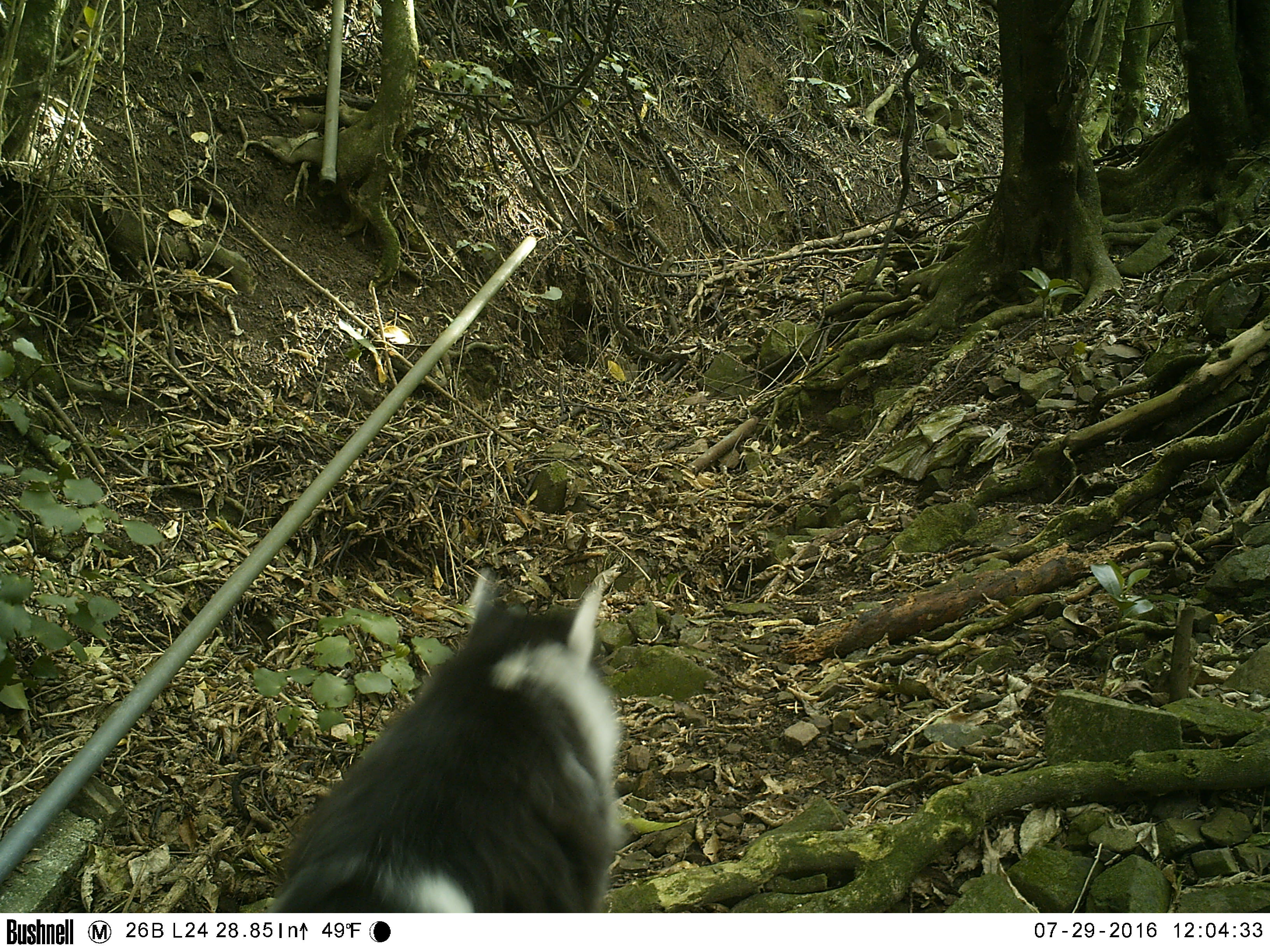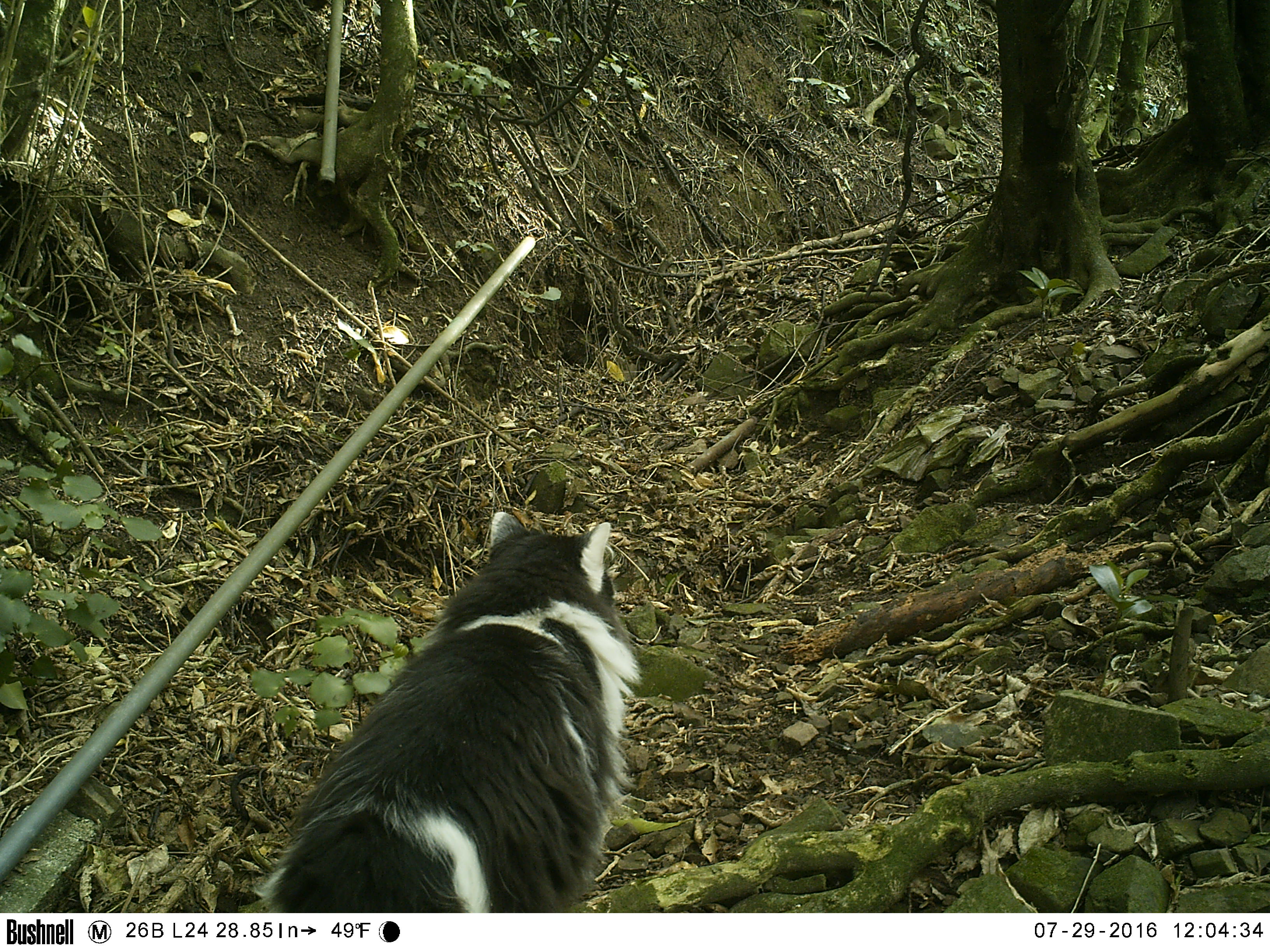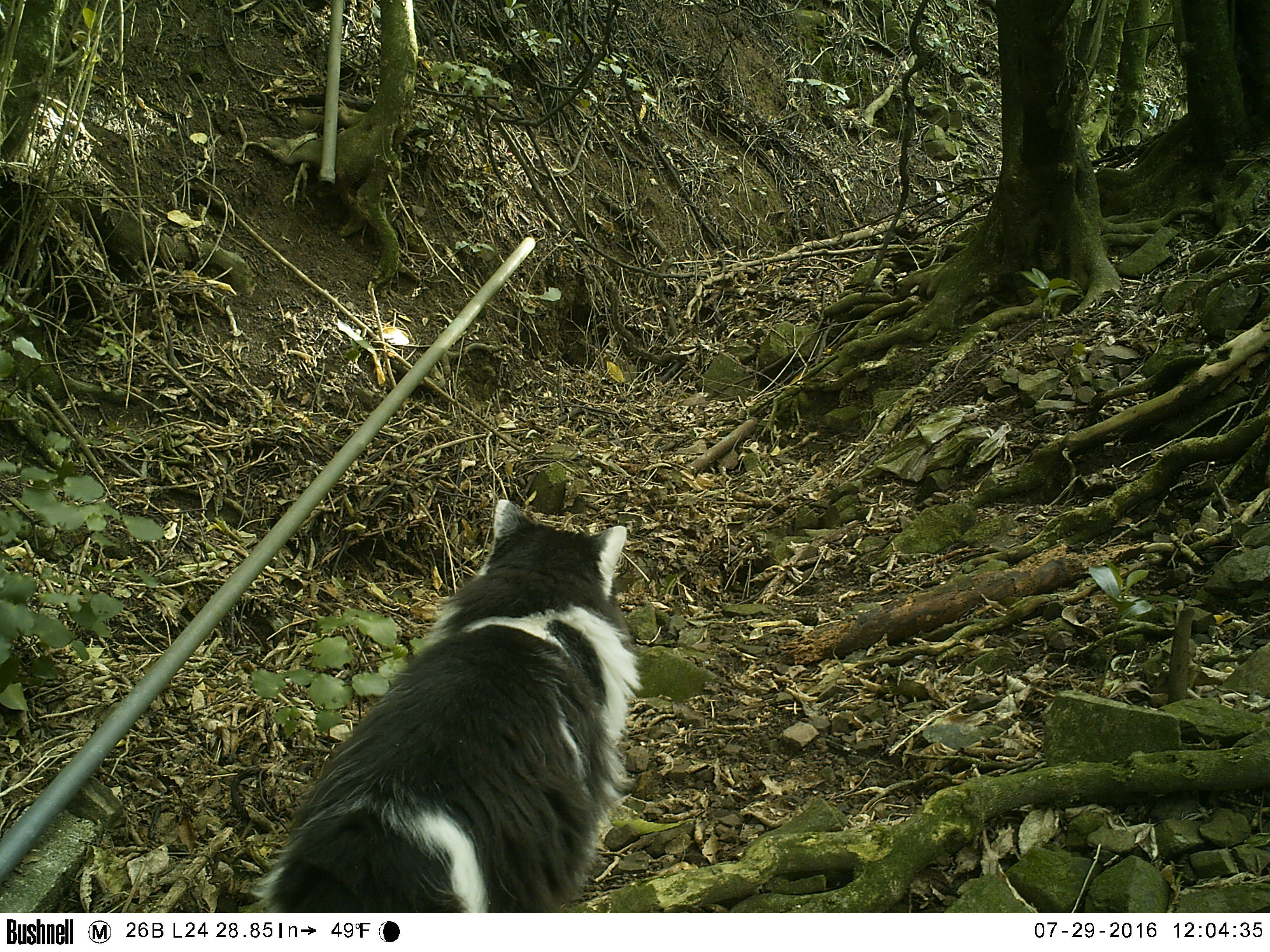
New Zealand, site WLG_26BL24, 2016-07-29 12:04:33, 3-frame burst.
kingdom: Animalia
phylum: Chordata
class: Mammalia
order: Carnivora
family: Felidae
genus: Felis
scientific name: Felis catus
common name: domestic cat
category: cat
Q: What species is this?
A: Cat (domestic cat) (Felis catus).